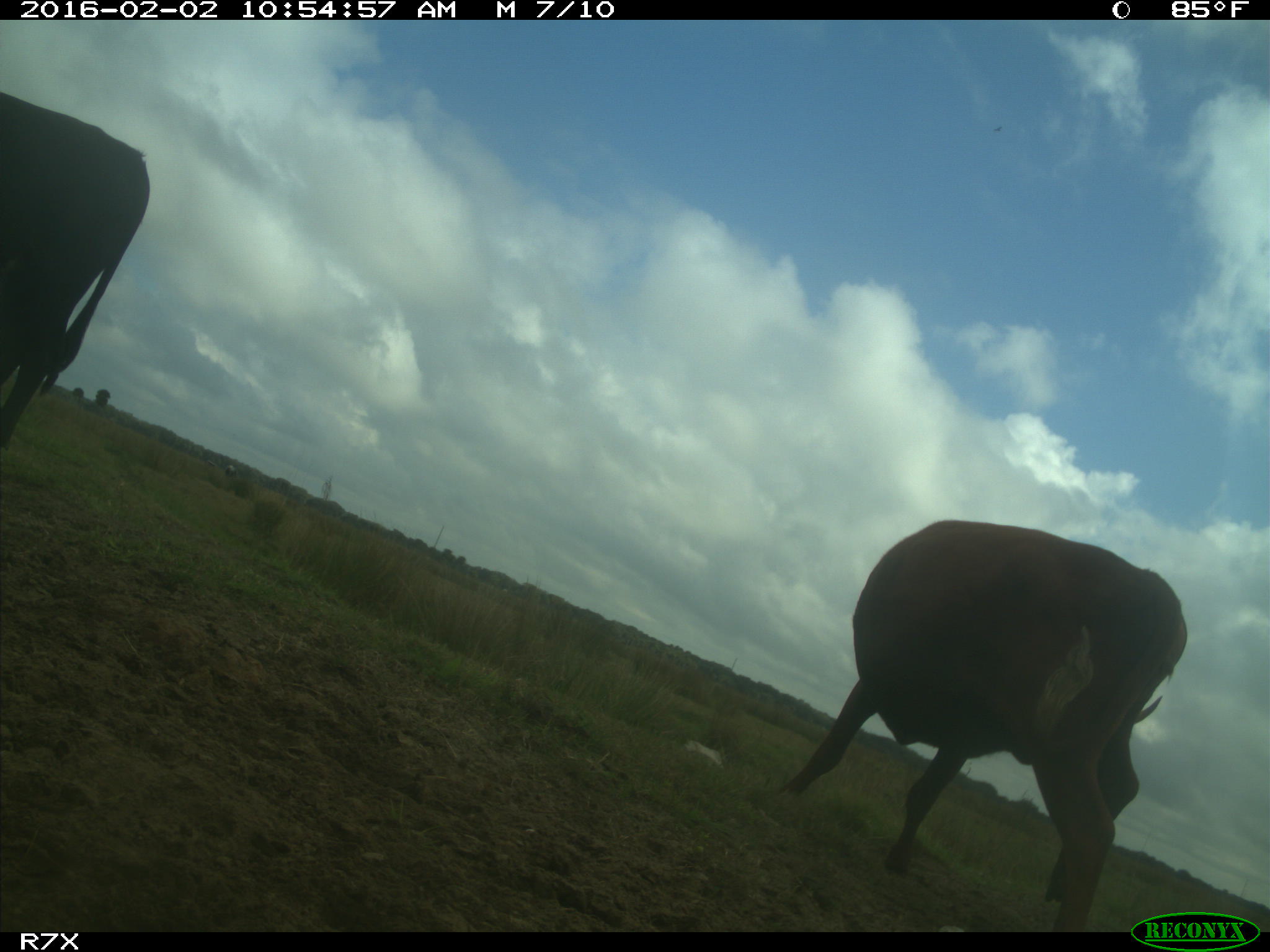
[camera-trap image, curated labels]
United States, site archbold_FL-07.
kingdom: Animalia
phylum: Chordata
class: Mammalia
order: Artiodactyla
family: Bovidae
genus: Bos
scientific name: Bos taurus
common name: domestic cow